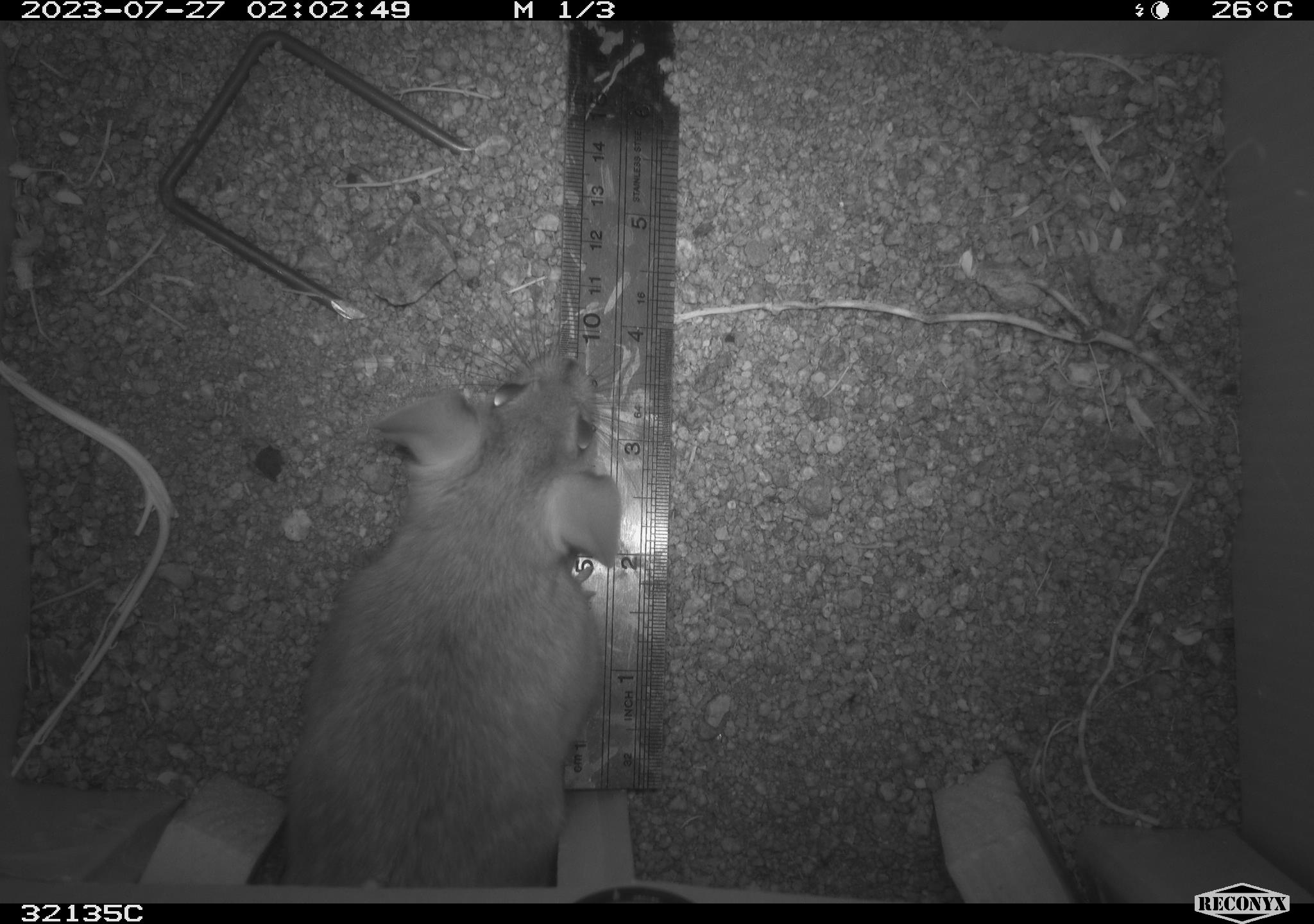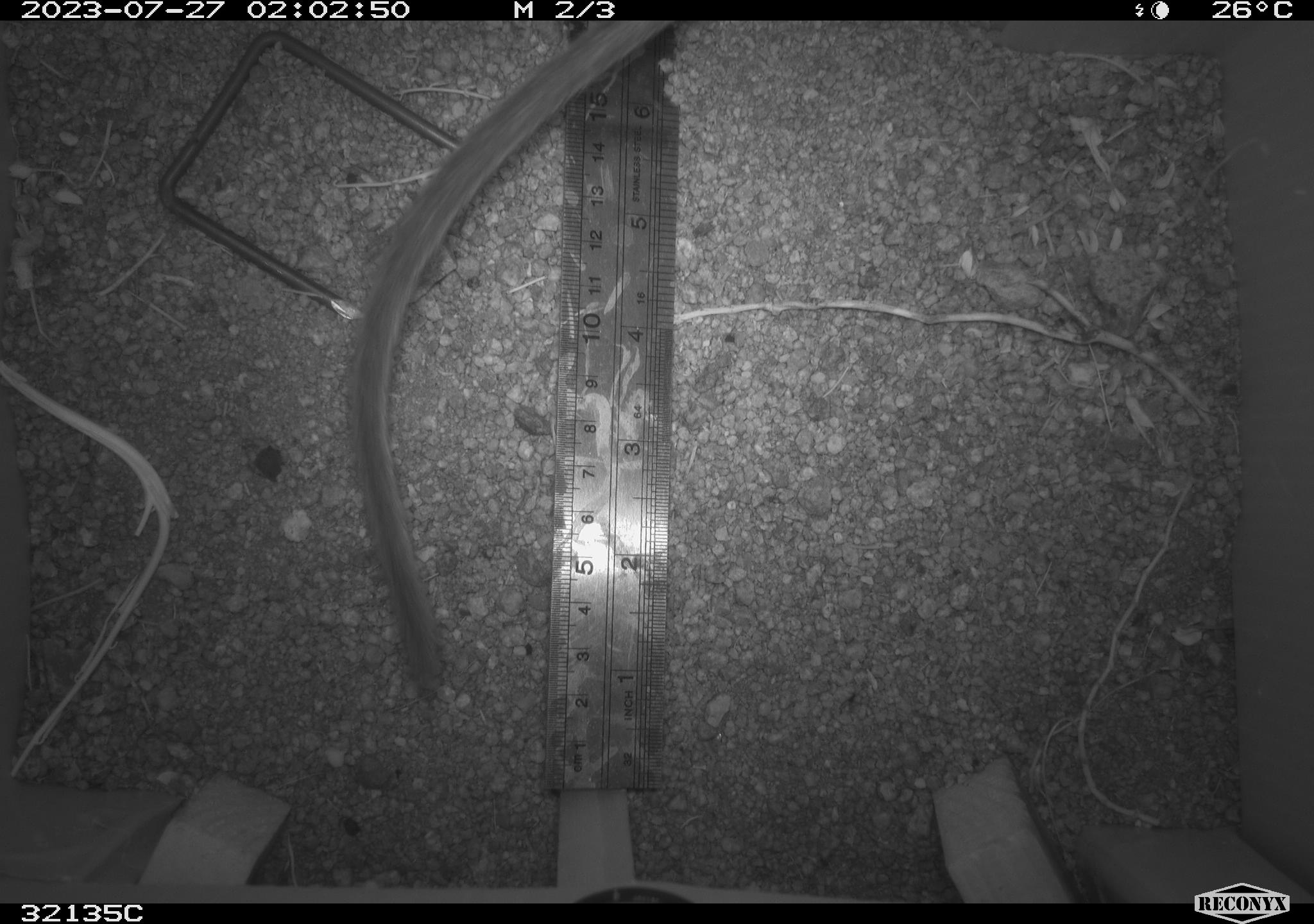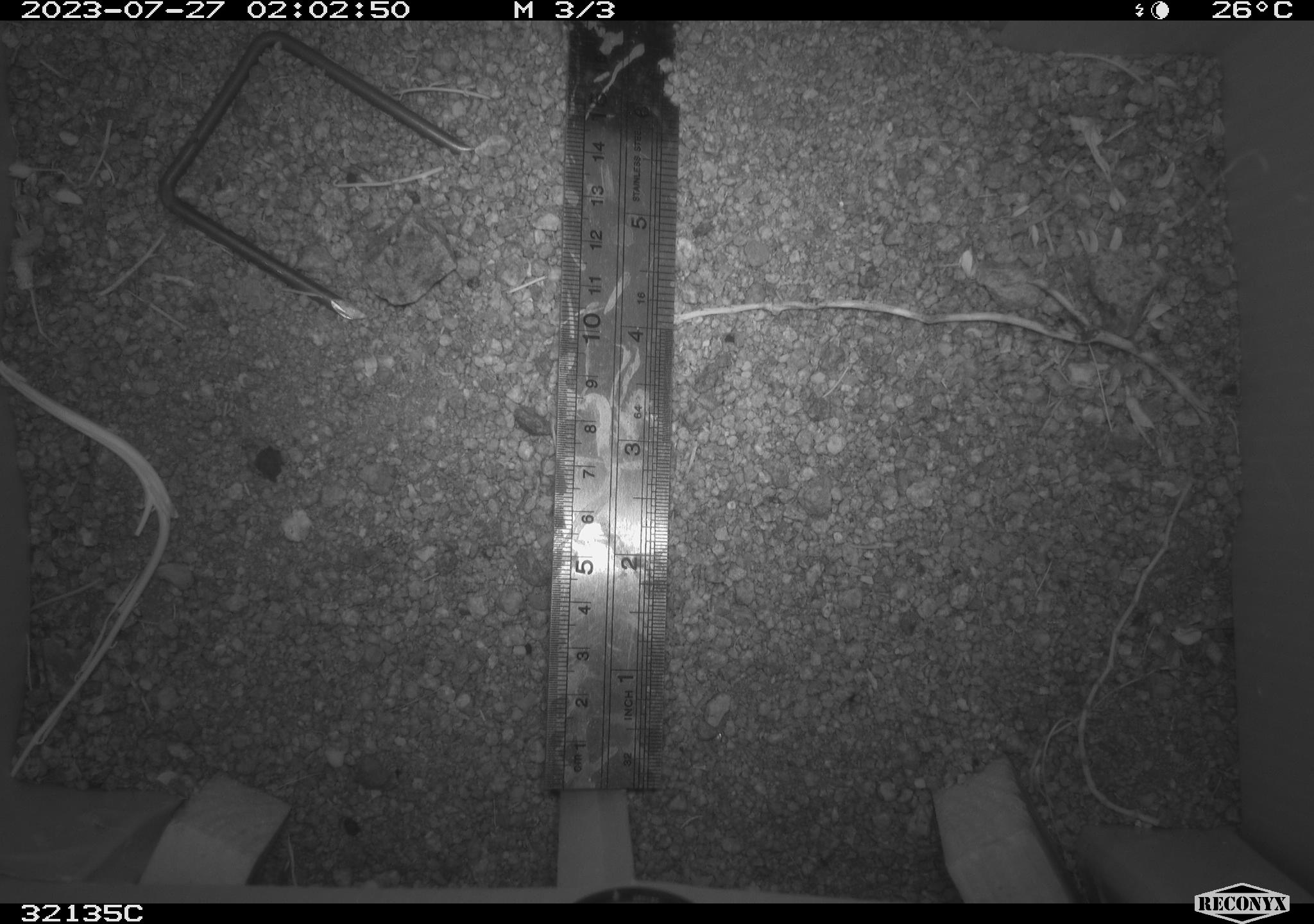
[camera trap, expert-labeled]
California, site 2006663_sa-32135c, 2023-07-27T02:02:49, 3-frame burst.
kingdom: Animalia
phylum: Chordata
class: Mammalia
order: Rodentia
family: Cricetidae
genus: Neotoma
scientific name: Neotoma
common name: pack rat or woodrat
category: neotoma species